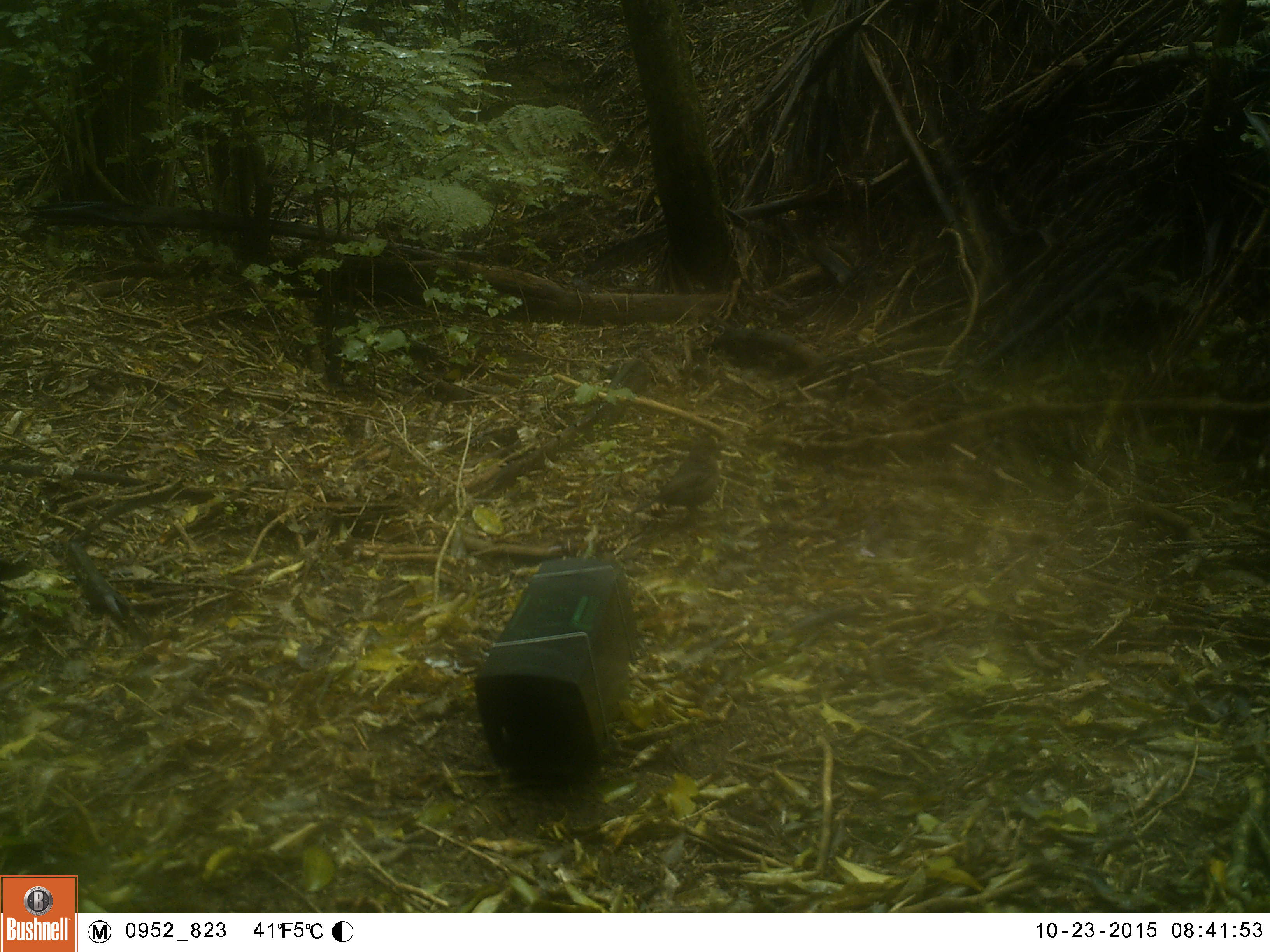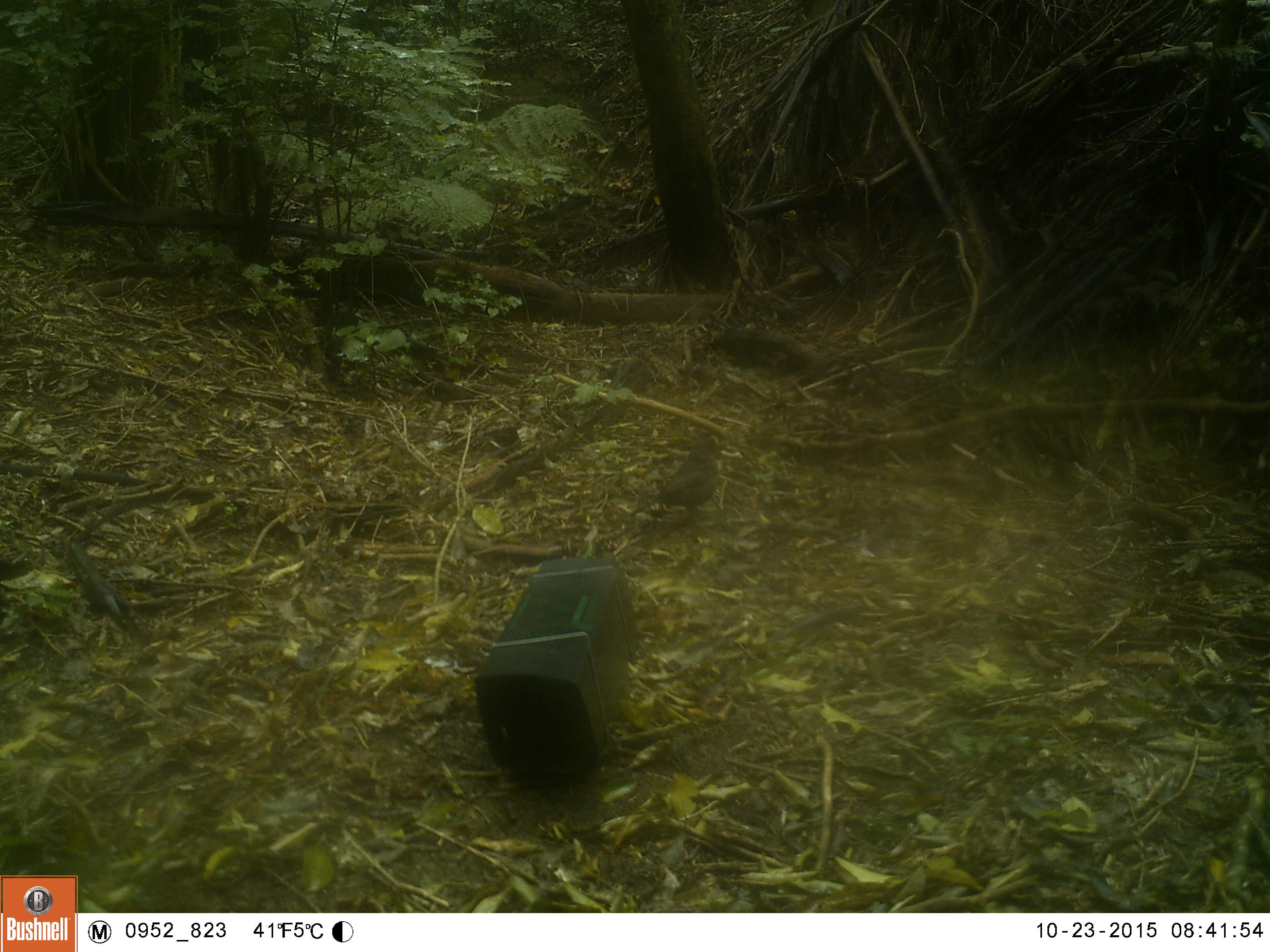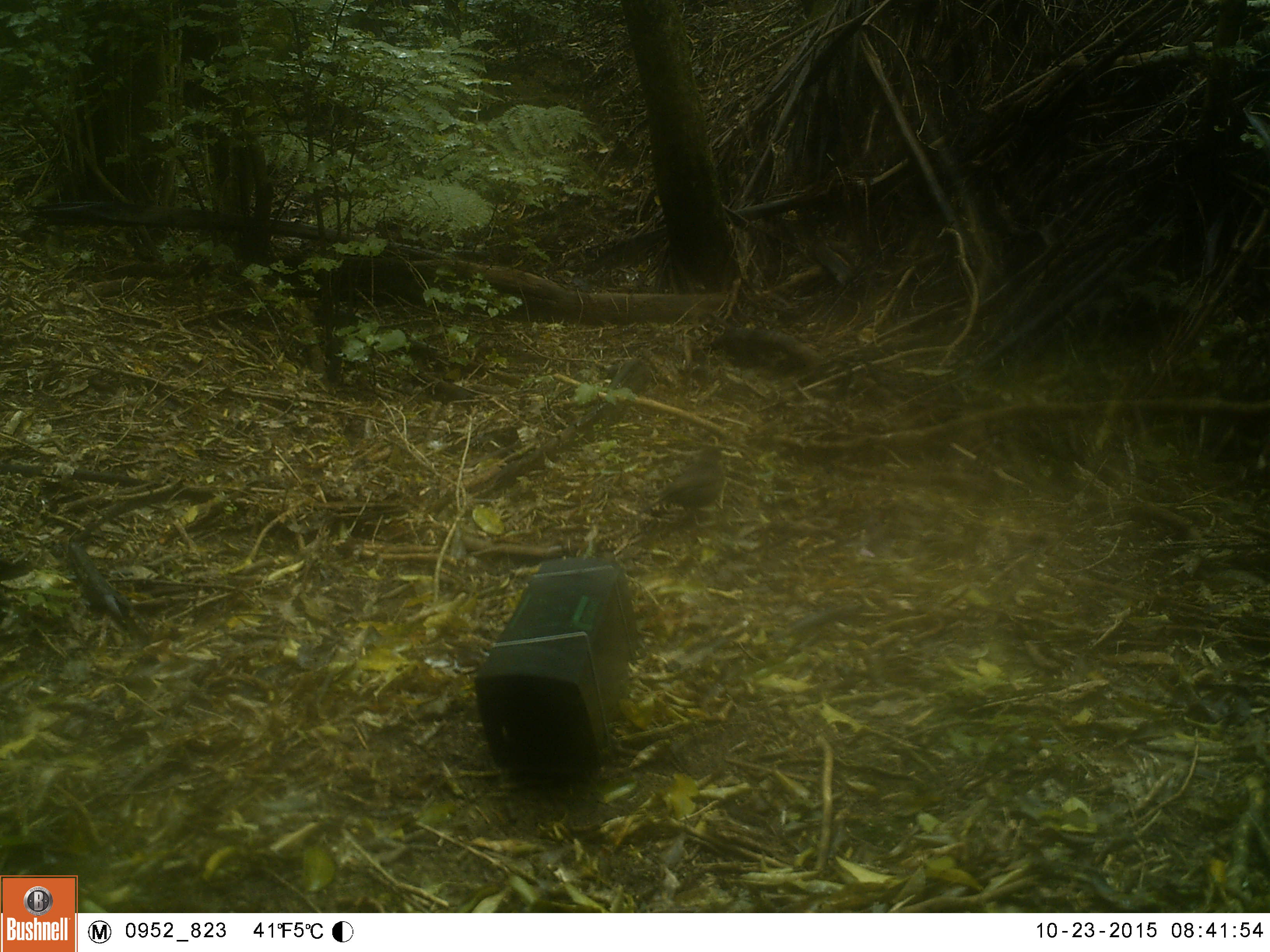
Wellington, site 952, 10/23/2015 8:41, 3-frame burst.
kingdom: Animalia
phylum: Chordata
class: Aves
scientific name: Aves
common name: bird